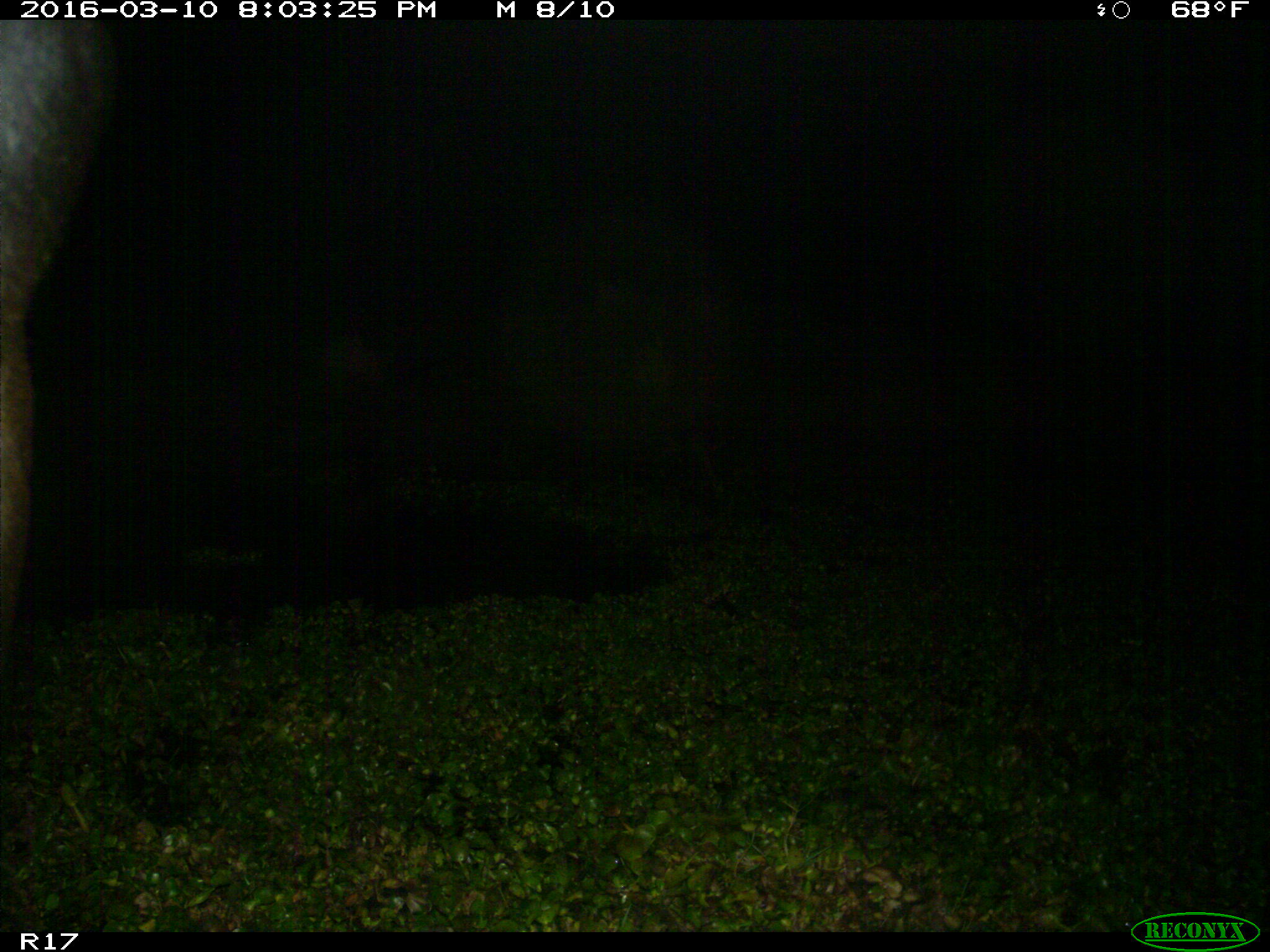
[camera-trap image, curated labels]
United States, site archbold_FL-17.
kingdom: Animalia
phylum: Chordata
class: Mammalia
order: Artiodactyla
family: Bovidae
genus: Bos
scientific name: Bos taurus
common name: domestic cow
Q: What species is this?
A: Bos taurus (domestic cow).